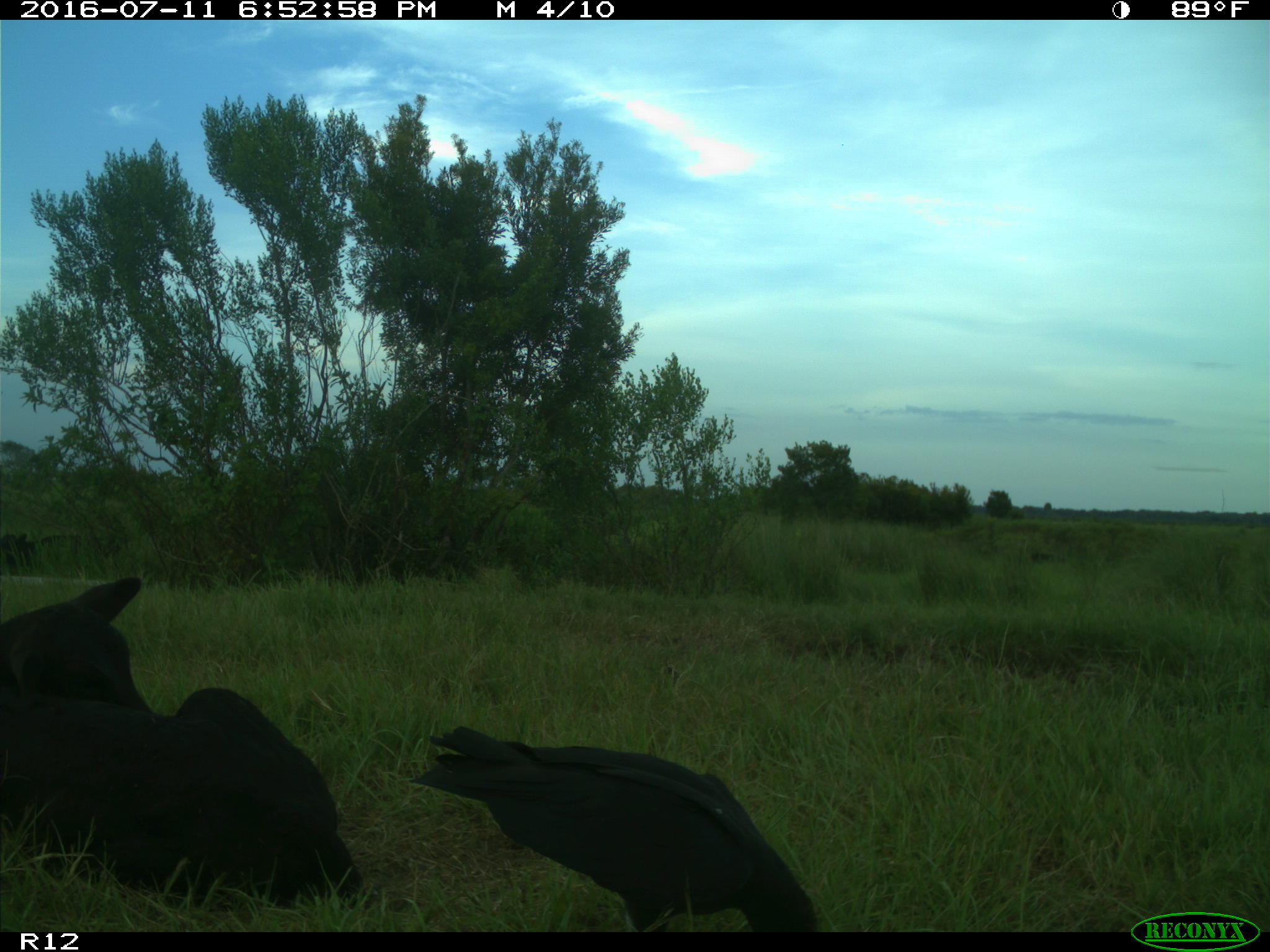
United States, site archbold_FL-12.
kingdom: Animalia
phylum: Chordata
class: Mammalia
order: Artiodactyla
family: Bovidae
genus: Bos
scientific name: Bos taurus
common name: domestic cow